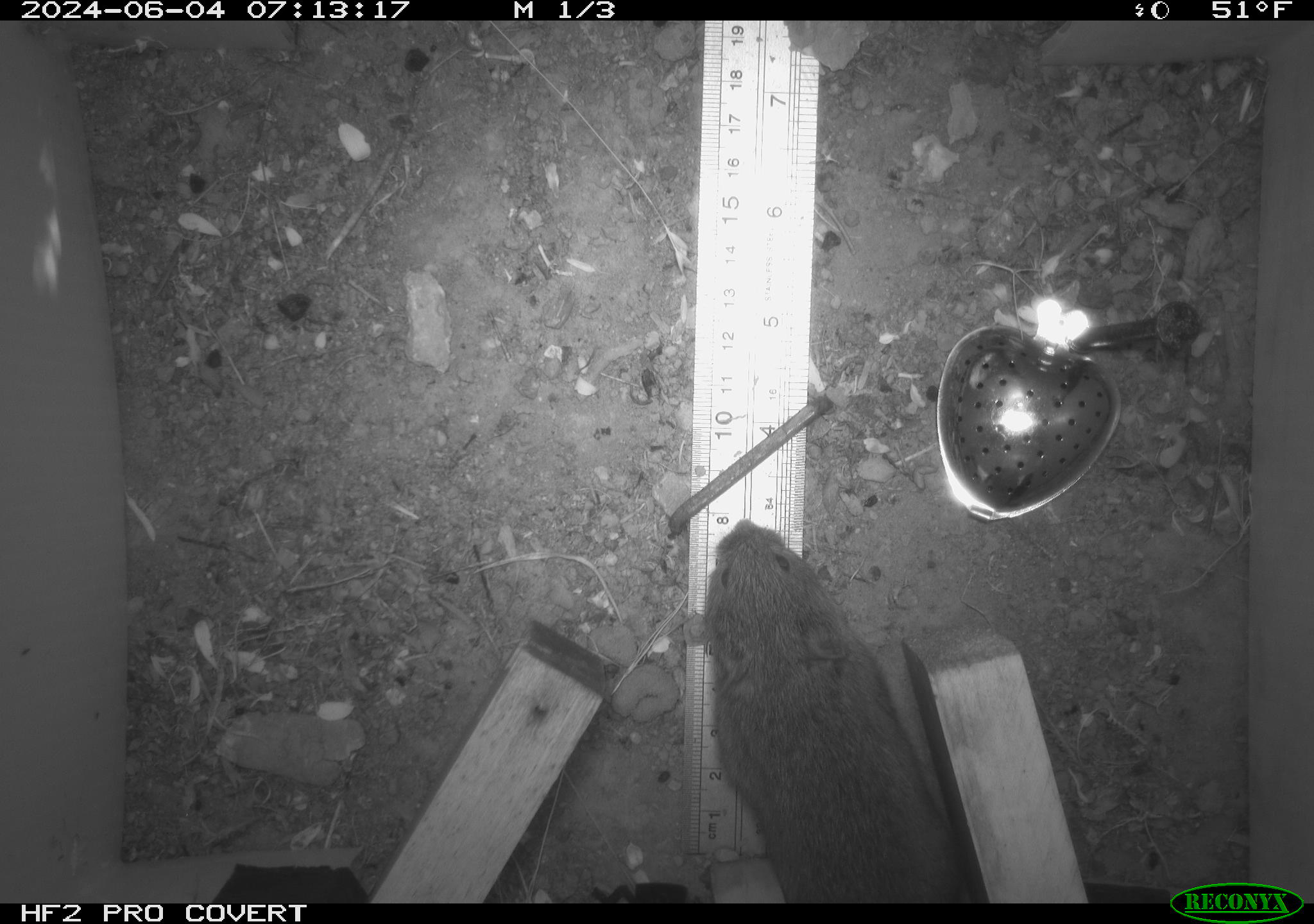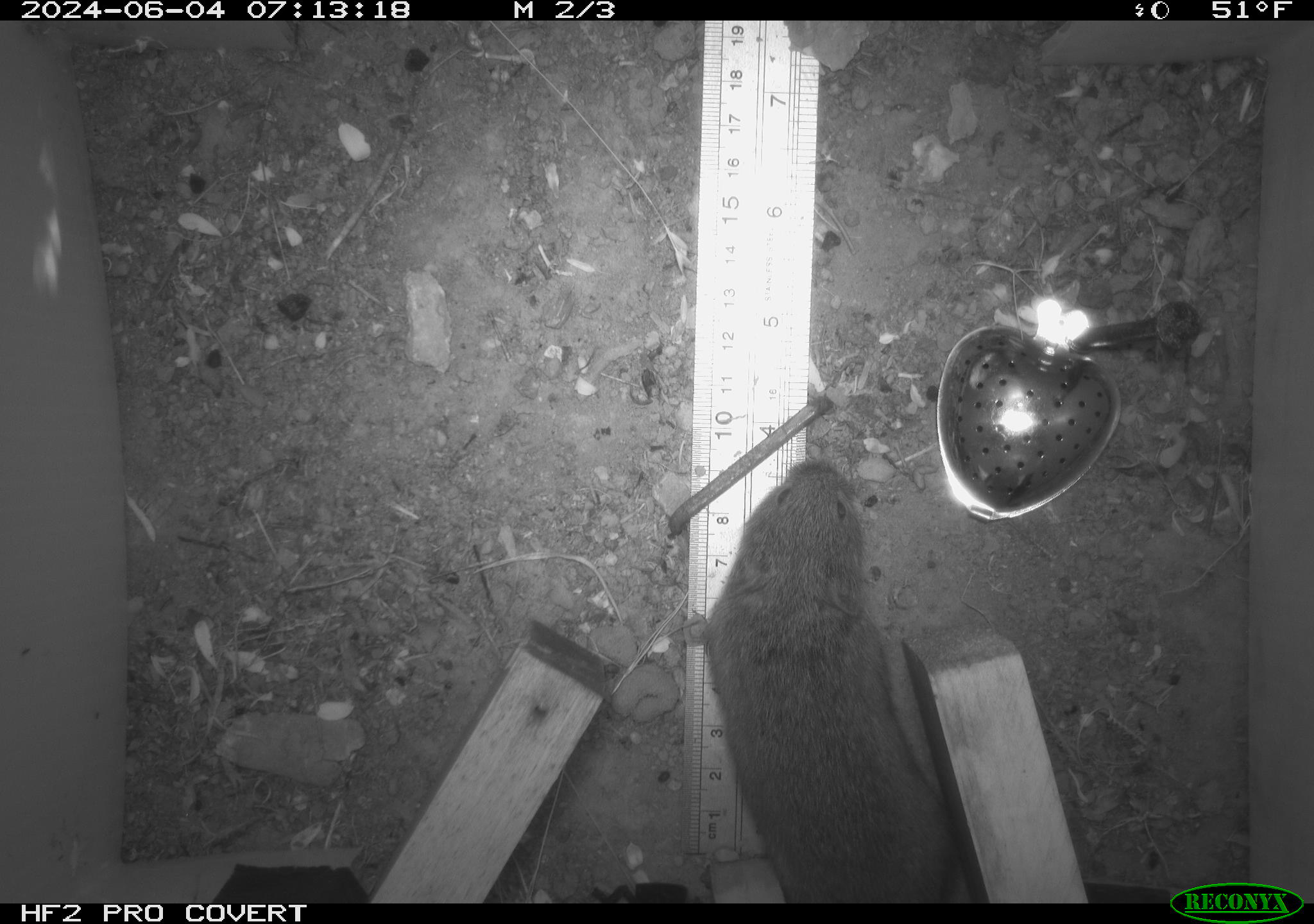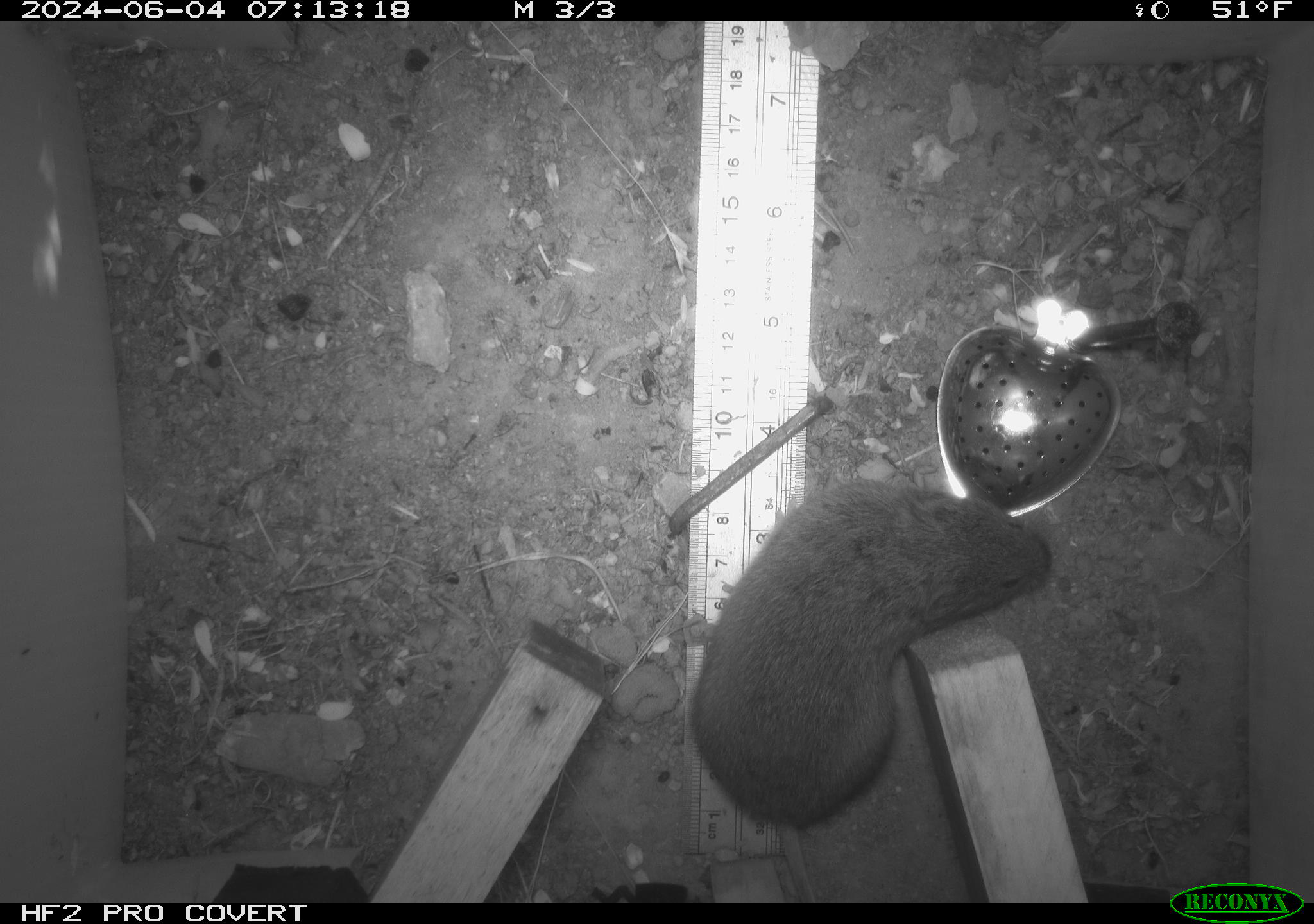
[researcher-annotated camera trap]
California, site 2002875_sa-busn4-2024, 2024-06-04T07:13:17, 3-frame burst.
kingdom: Animalia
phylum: Chordata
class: Mammalia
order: Rodentia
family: Cricetidae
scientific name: Arvicolinae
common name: voles, lemmings, and muskrats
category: arvicolinae subfamily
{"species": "arvicolinae subfamily (voles, lemmings, and muskrats) (Arvicolinae)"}